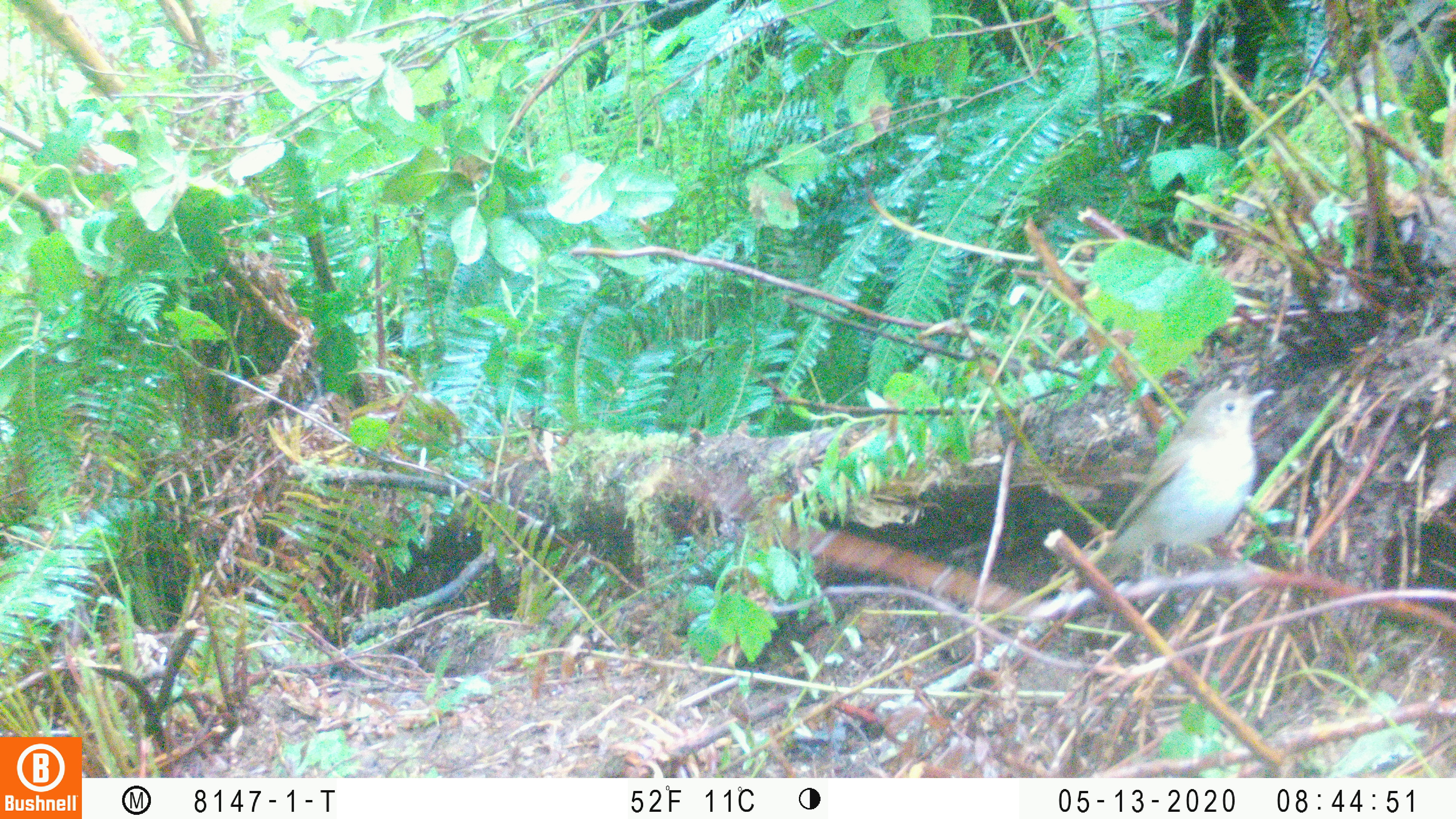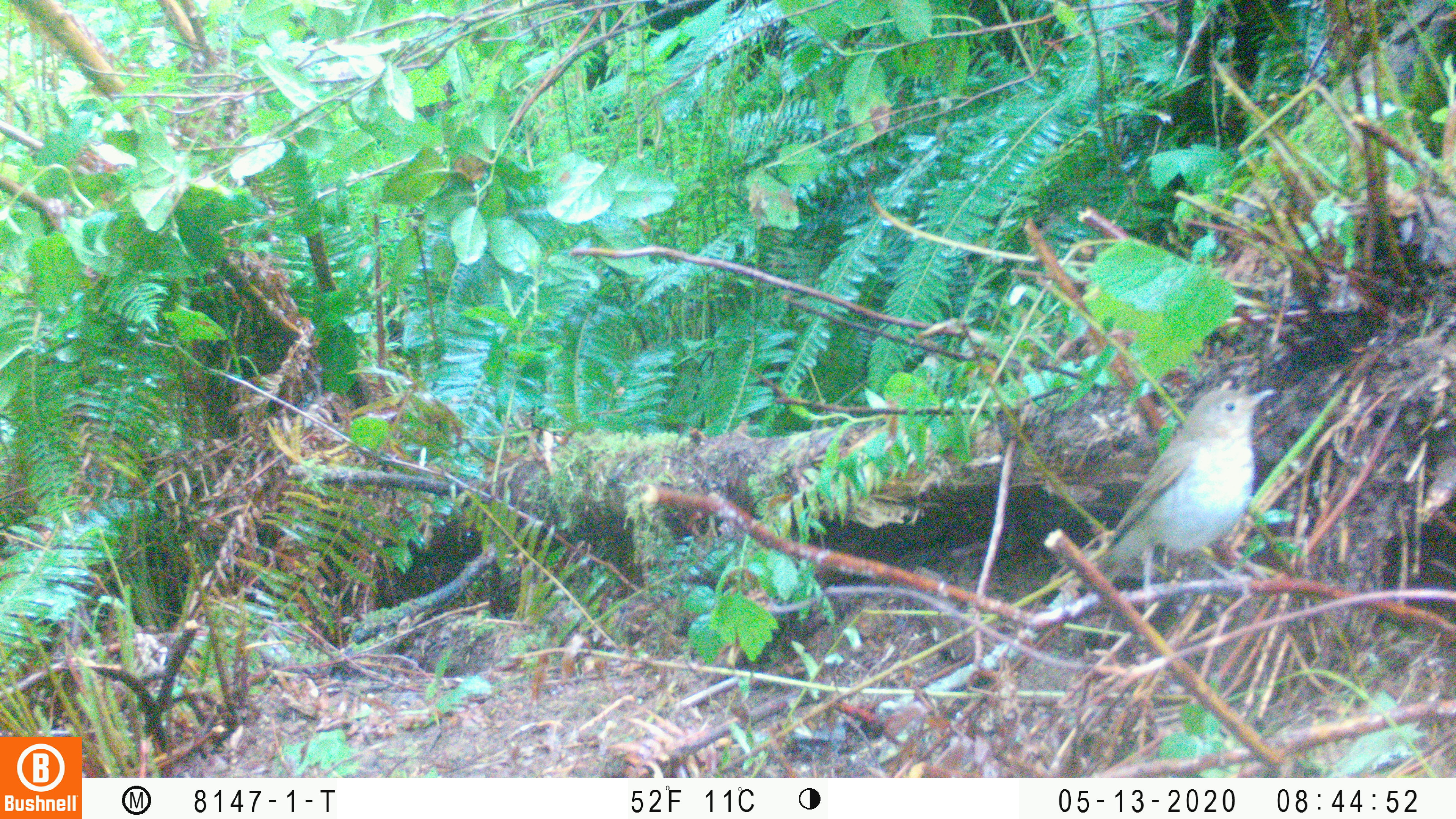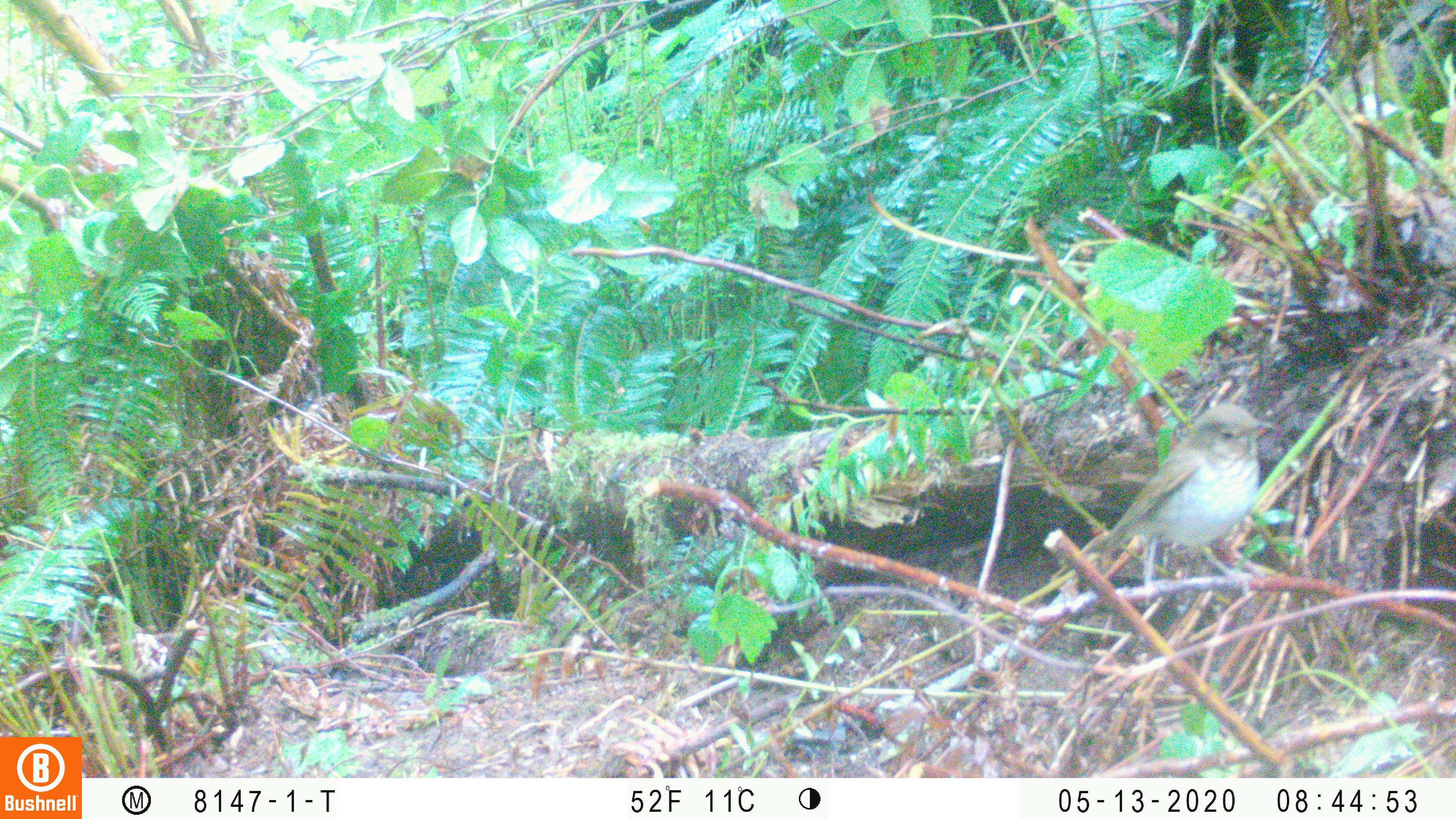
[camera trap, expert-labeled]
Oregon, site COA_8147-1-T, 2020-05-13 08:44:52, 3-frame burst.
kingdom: Animalia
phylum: Chordata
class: Aves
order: Passeriformes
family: Turdidae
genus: Catharus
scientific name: Catharus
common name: brown thrushes and nightingale-thrushes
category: catharus species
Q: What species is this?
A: Catharus species (brown thrushes and nightingale-thrushes) (Catharus).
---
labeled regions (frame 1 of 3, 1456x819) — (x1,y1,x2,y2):
catharus species: (1060,365,1296,598)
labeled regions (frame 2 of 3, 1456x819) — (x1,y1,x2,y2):
catharus species: (1077,375,1291,601)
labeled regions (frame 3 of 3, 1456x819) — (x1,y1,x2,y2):
catharus species: (1062,387,1291,595)